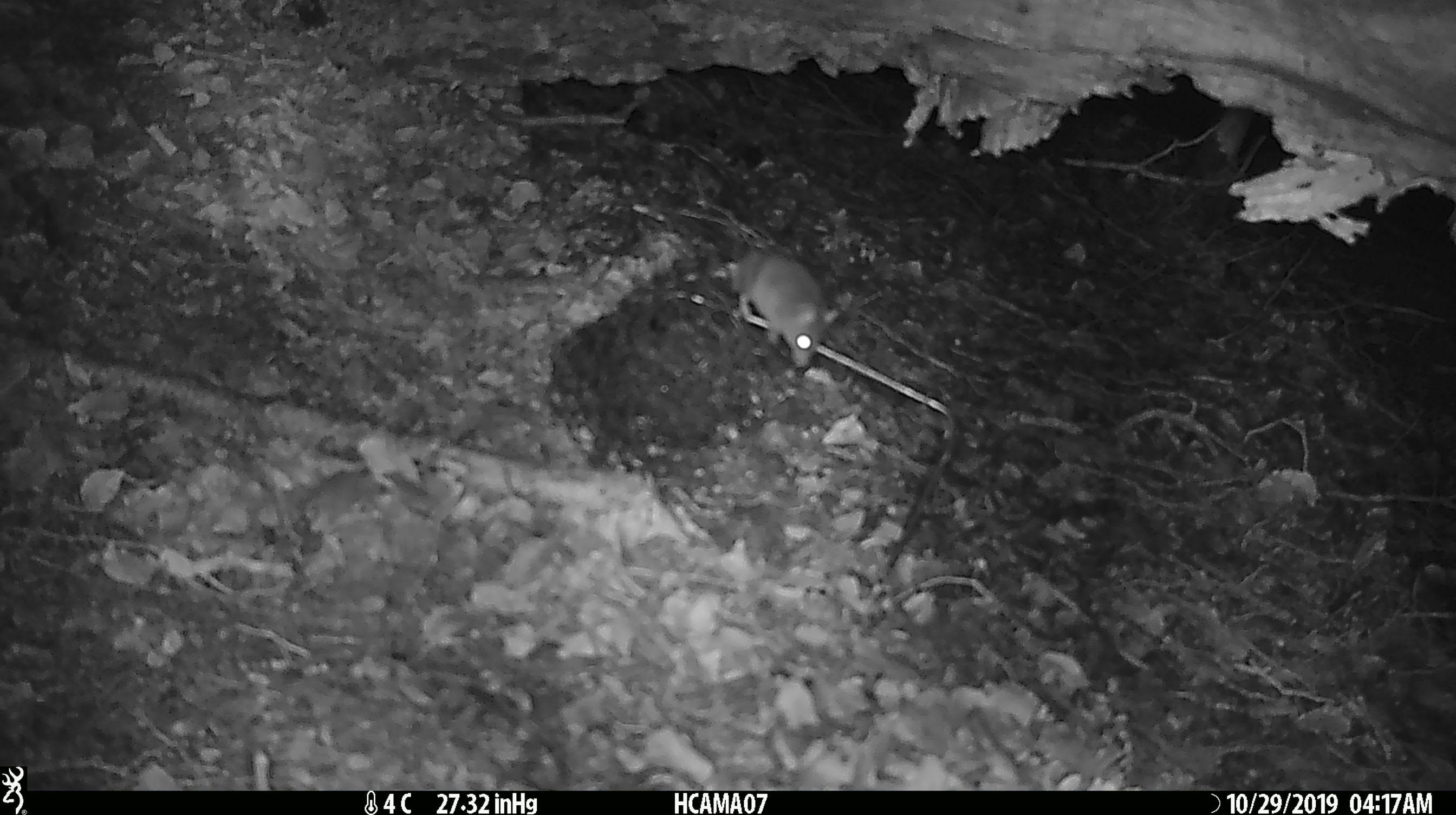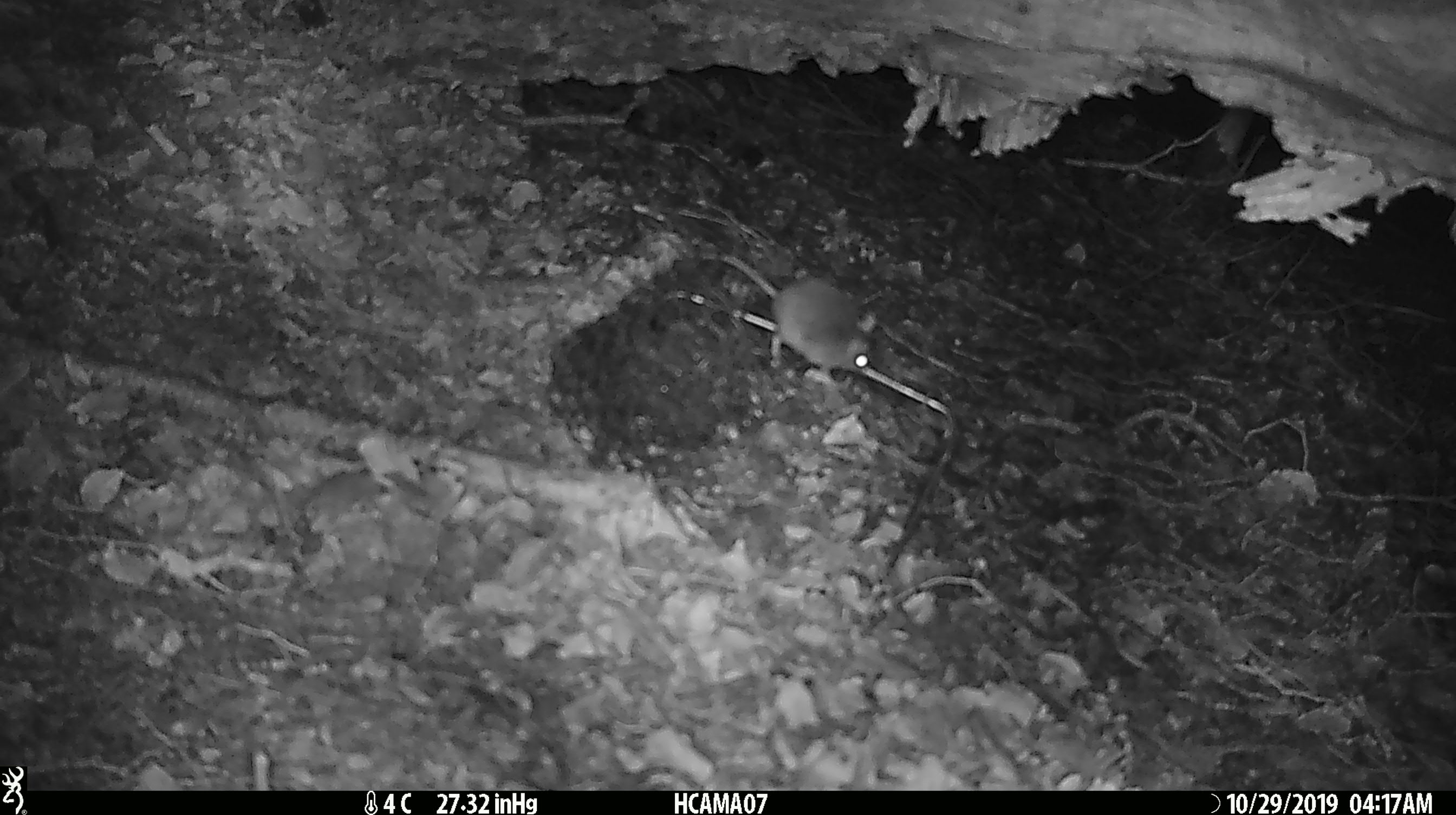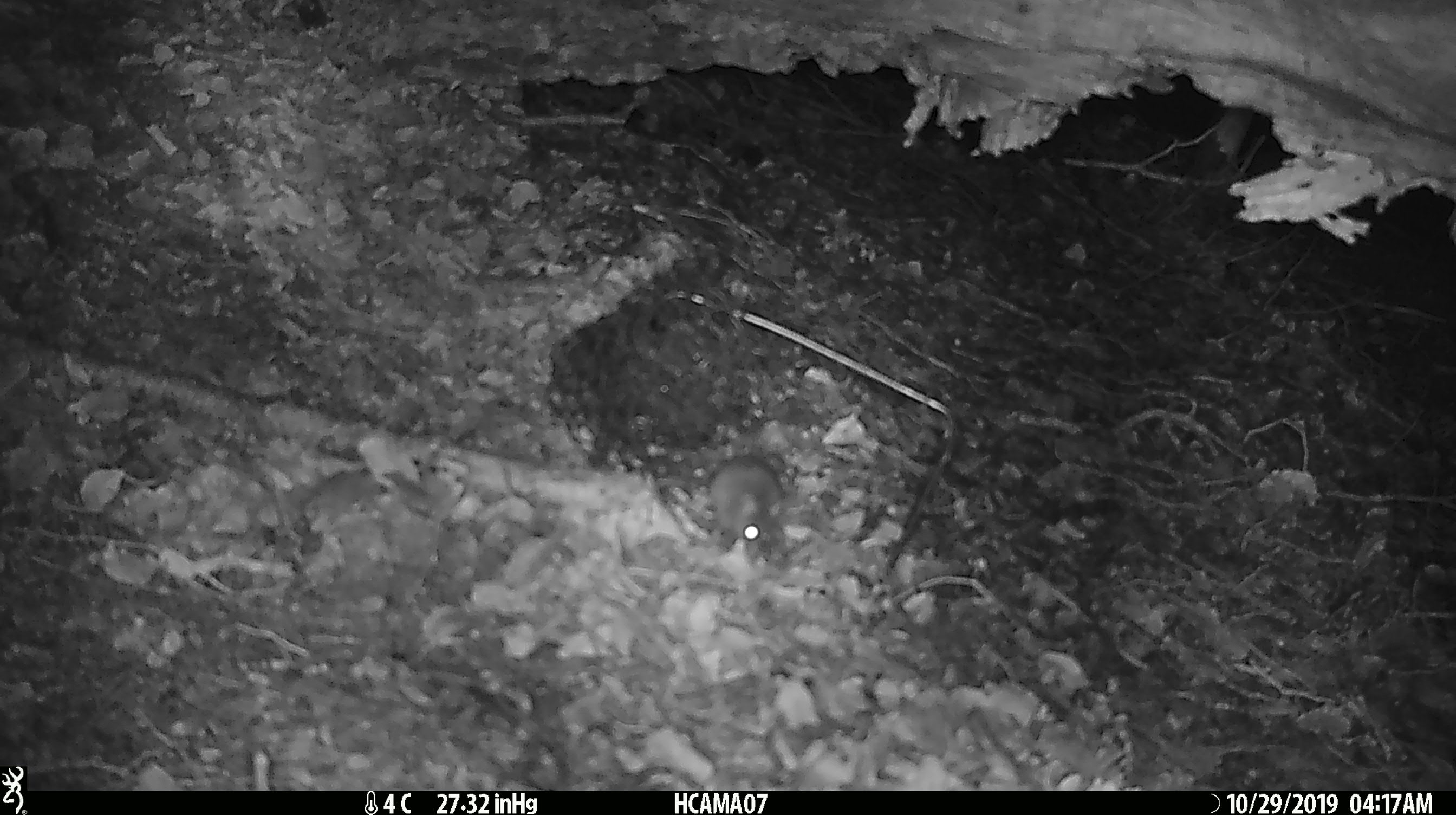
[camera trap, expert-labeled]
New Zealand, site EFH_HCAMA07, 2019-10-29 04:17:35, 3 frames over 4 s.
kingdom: Animalia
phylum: Chordata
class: Mammalia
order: Rodentia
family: Muridae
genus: Mus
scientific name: Mus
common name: mouse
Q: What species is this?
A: Mouse (Mus).